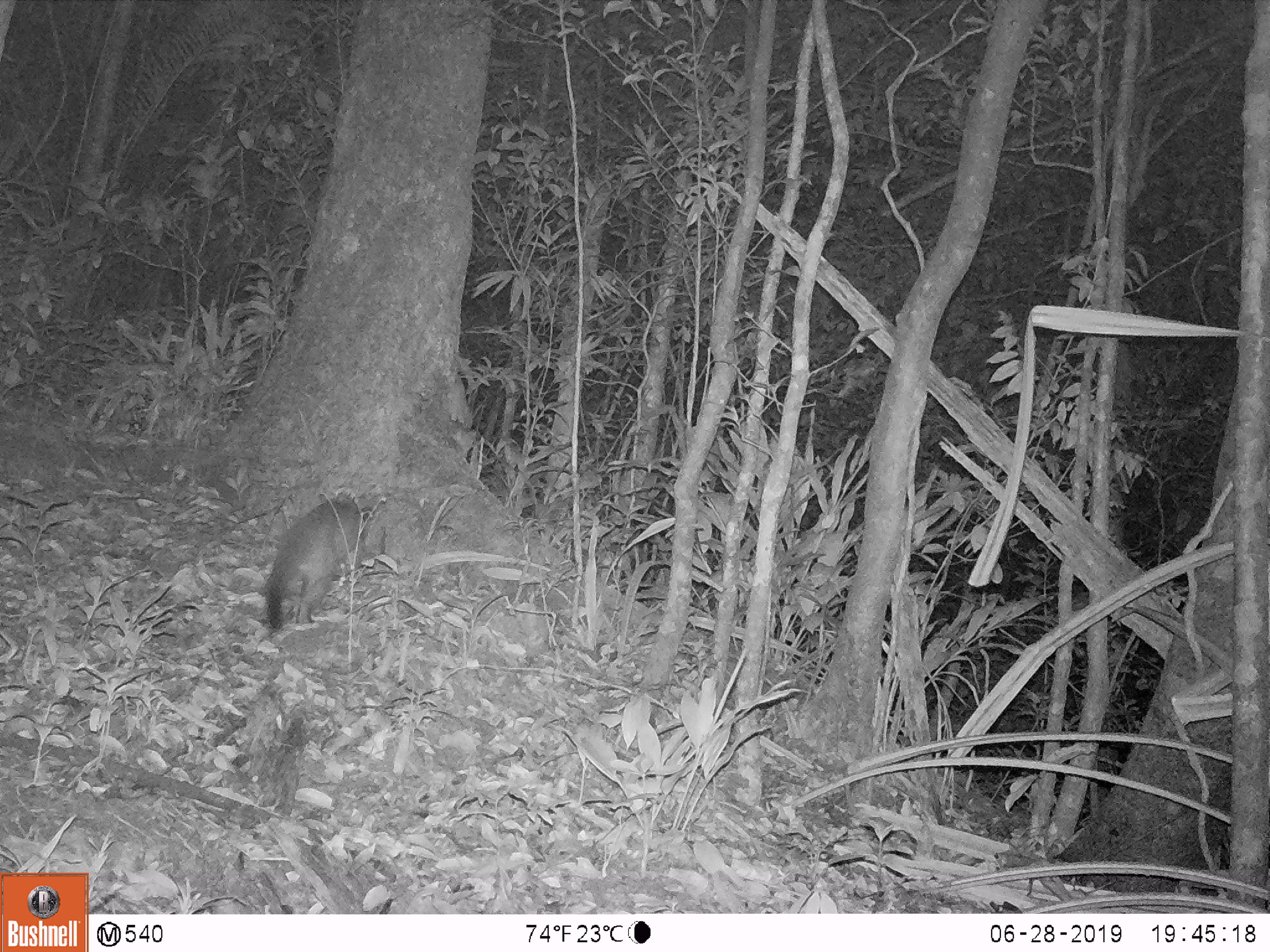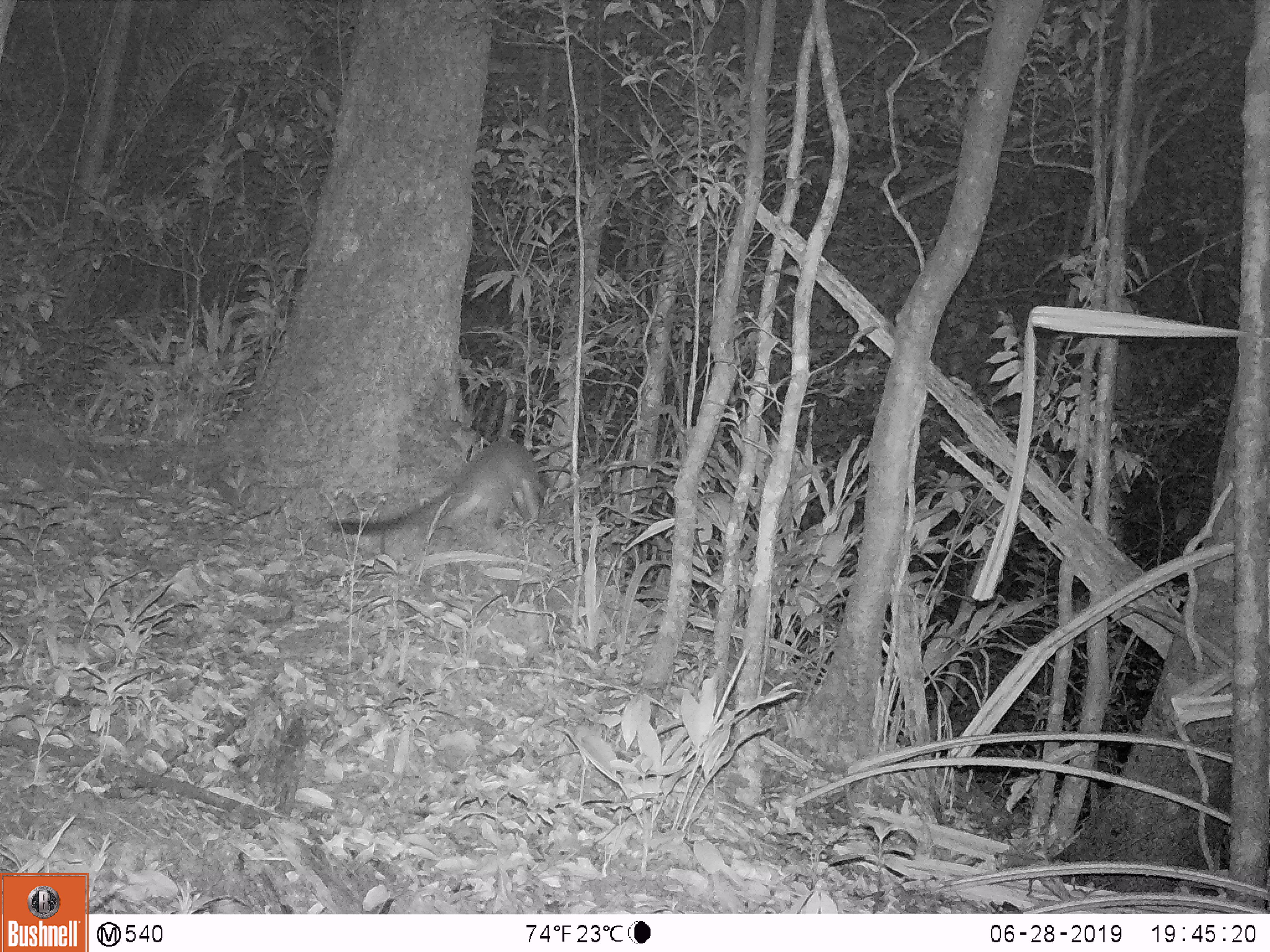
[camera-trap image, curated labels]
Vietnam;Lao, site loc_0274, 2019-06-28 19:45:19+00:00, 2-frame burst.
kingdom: Animalia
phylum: Chordata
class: Mammalia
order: Carnivora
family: Viverridae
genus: Paguma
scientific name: Paguma larvata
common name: masked palm civet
Masked palm civet (Paguma larvata). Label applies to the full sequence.